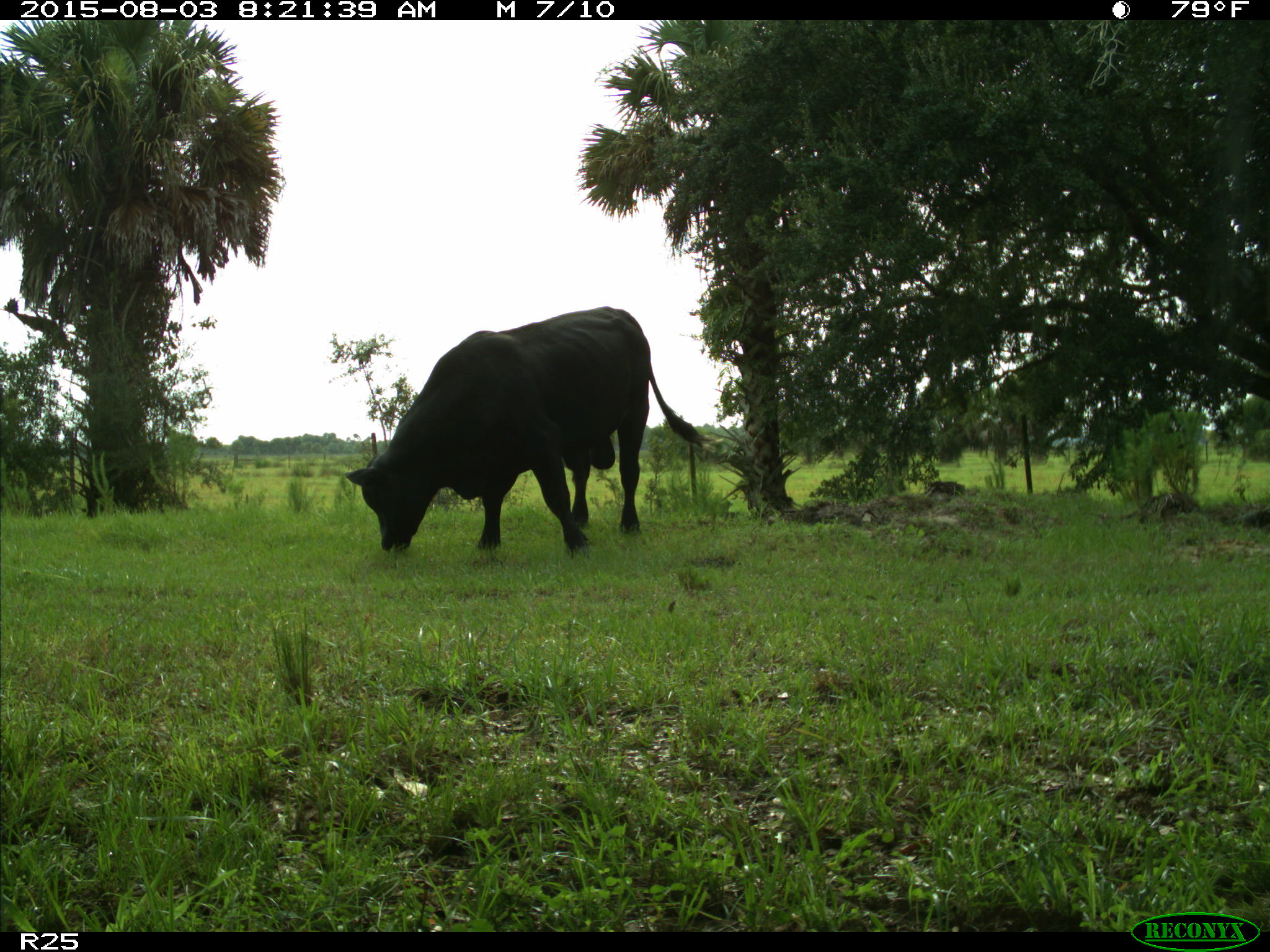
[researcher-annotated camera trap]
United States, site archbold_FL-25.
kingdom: Animalia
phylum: Chordata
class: Mammalia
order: Artiodactyla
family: Bovidae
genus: Bos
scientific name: Bos taurus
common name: domestic cow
Bos taurus (domestic cow).